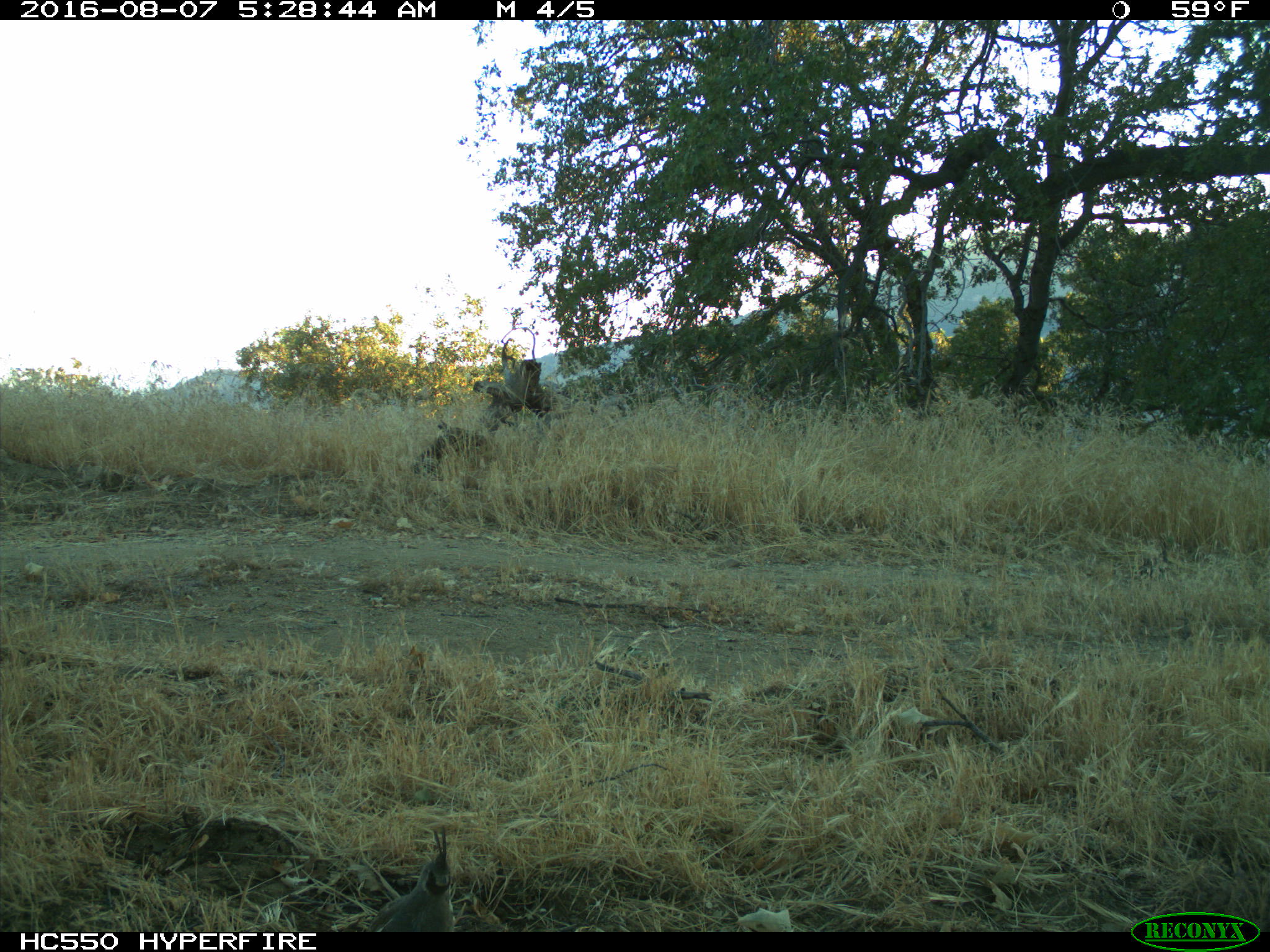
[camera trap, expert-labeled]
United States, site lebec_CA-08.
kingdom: Animalia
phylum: Chordata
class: Aves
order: Galliformes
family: Odontophoridae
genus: Callipepla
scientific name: Callipepla californica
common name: california quail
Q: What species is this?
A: Callipepla californica (california quail).